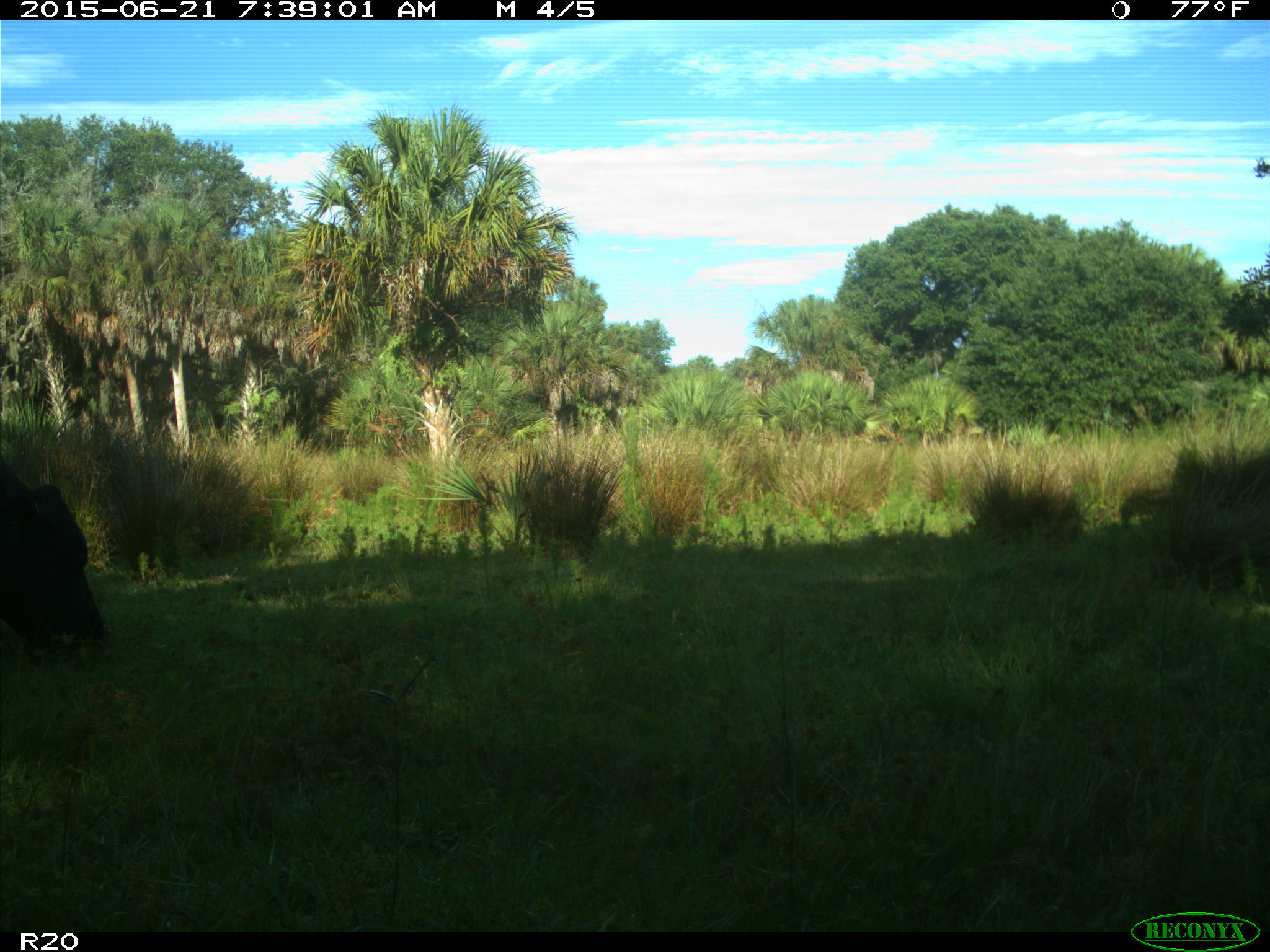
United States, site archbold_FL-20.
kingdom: Animalia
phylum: Chordata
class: Mammalia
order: Artiodactyla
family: Bovidae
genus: Bos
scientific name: Bos taurus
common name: domestic cow